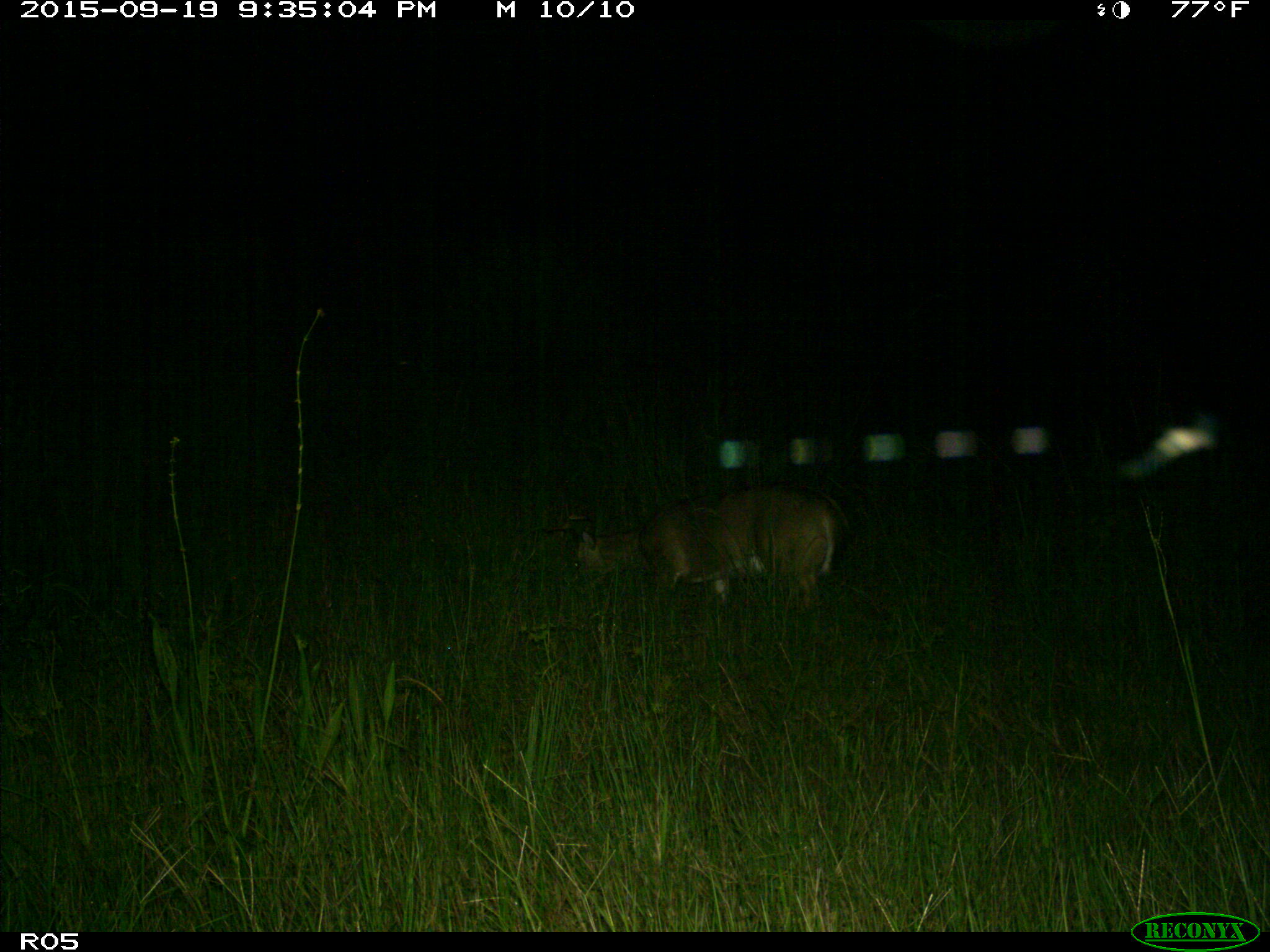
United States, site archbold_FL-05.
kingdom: Animalia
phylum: Chordata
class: Mammalia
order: Artiodactyla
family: Cervidae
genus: Odocoileus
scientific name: Odocoileus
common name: deer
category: unidentified deer